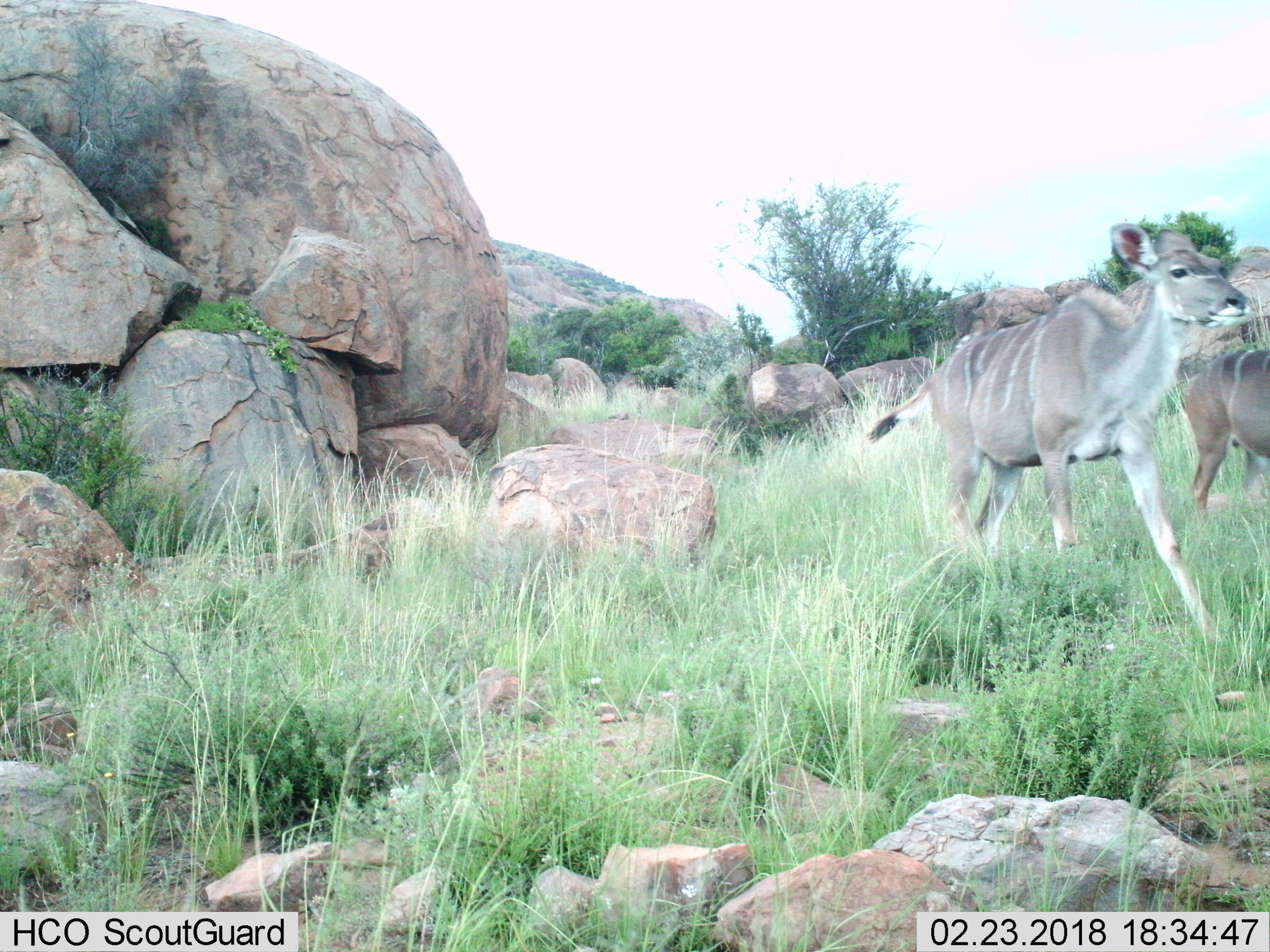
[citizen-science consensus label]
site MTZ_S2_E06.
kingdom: Animalia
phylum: Chordata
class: Mammalia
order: Artiodactyla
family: Bovidae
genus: Tragelaphus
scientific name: Tragelaphus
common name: kudu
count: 2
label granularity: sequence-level